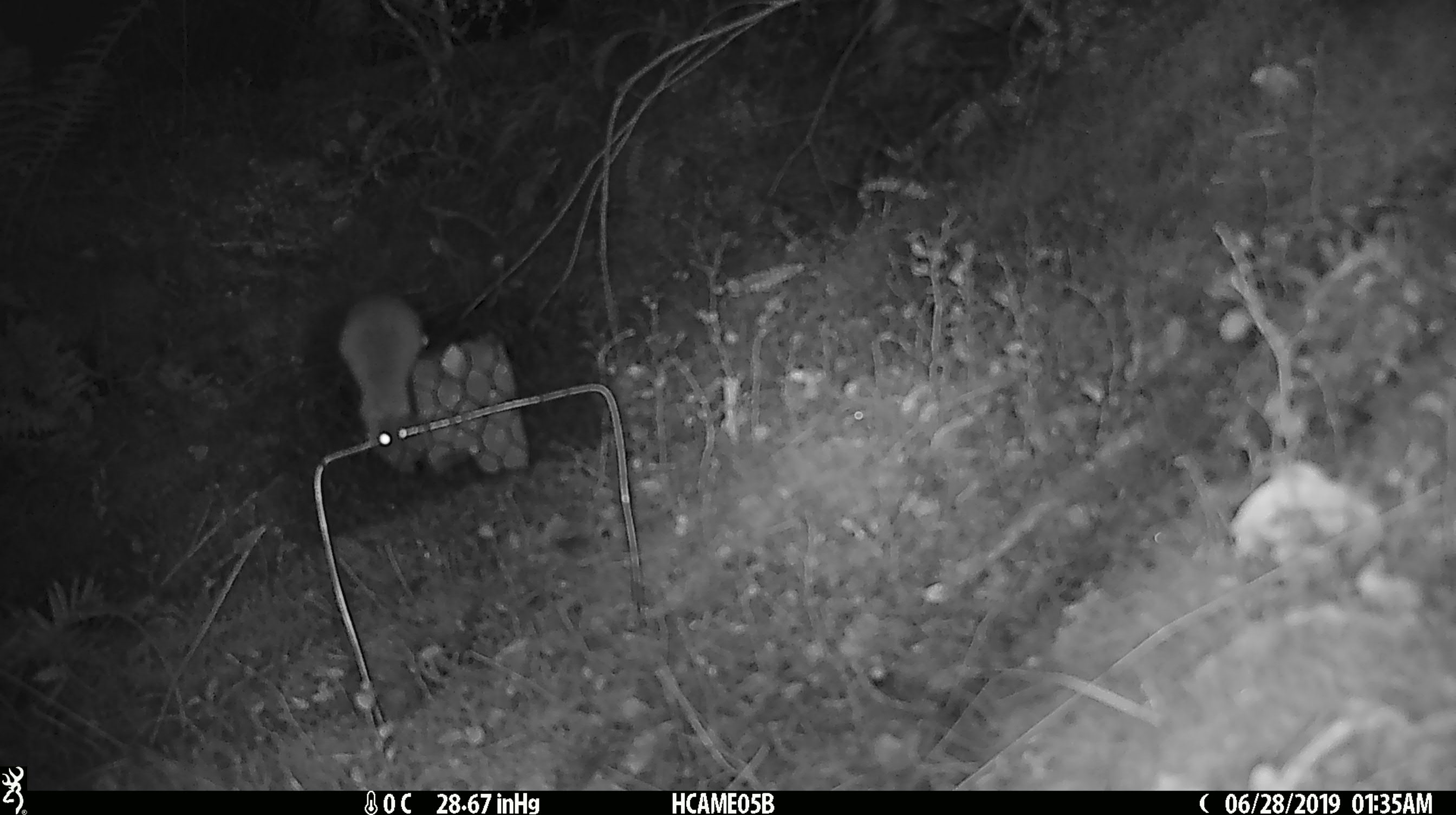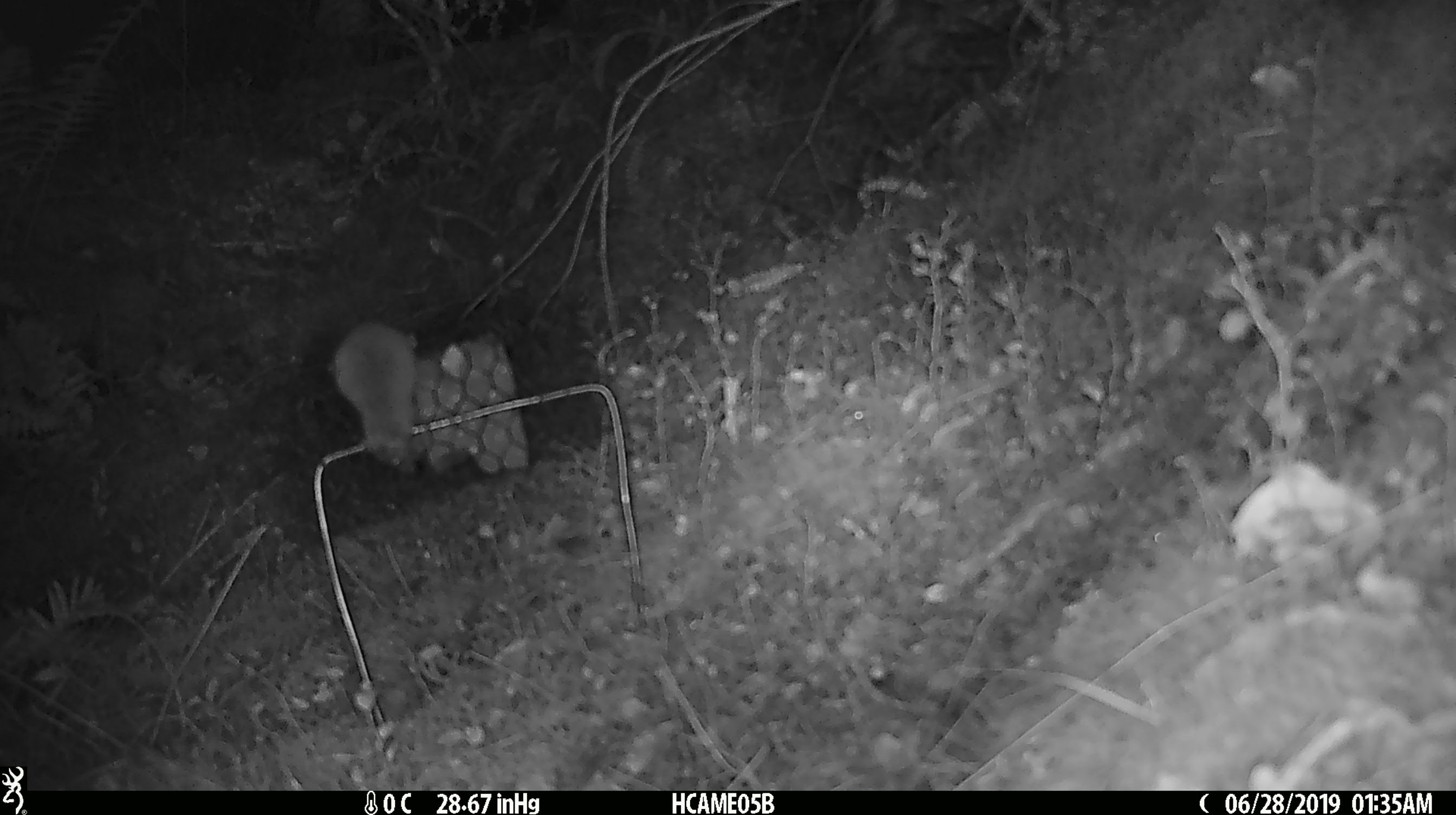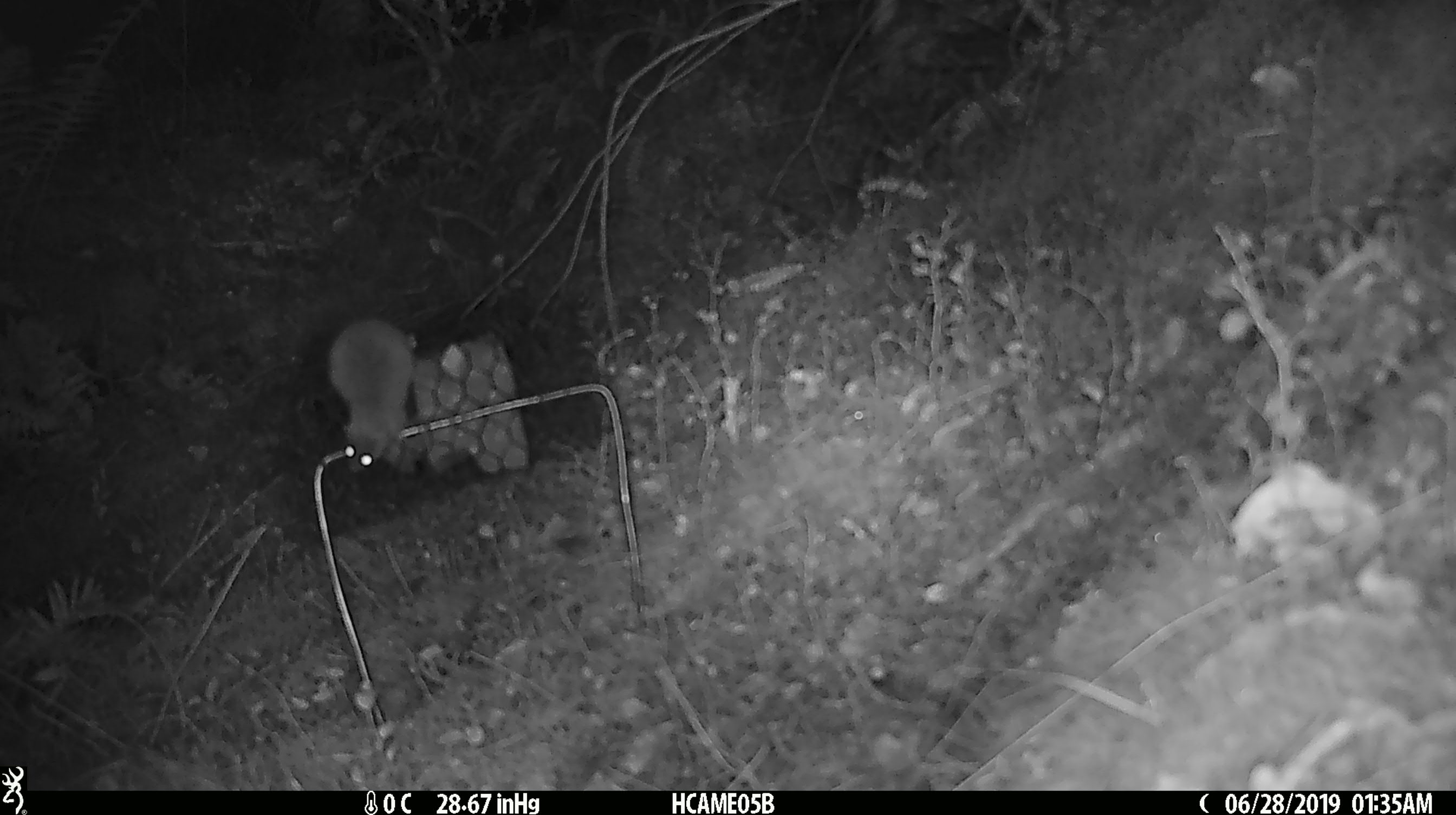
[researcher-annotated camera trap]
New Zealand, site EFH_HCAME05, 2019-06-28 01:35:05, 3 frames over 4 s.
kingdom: Animalia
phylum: Chordata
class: Mammalia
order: Rodentia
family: Muridae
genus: Mus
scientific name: Mus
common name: mouse